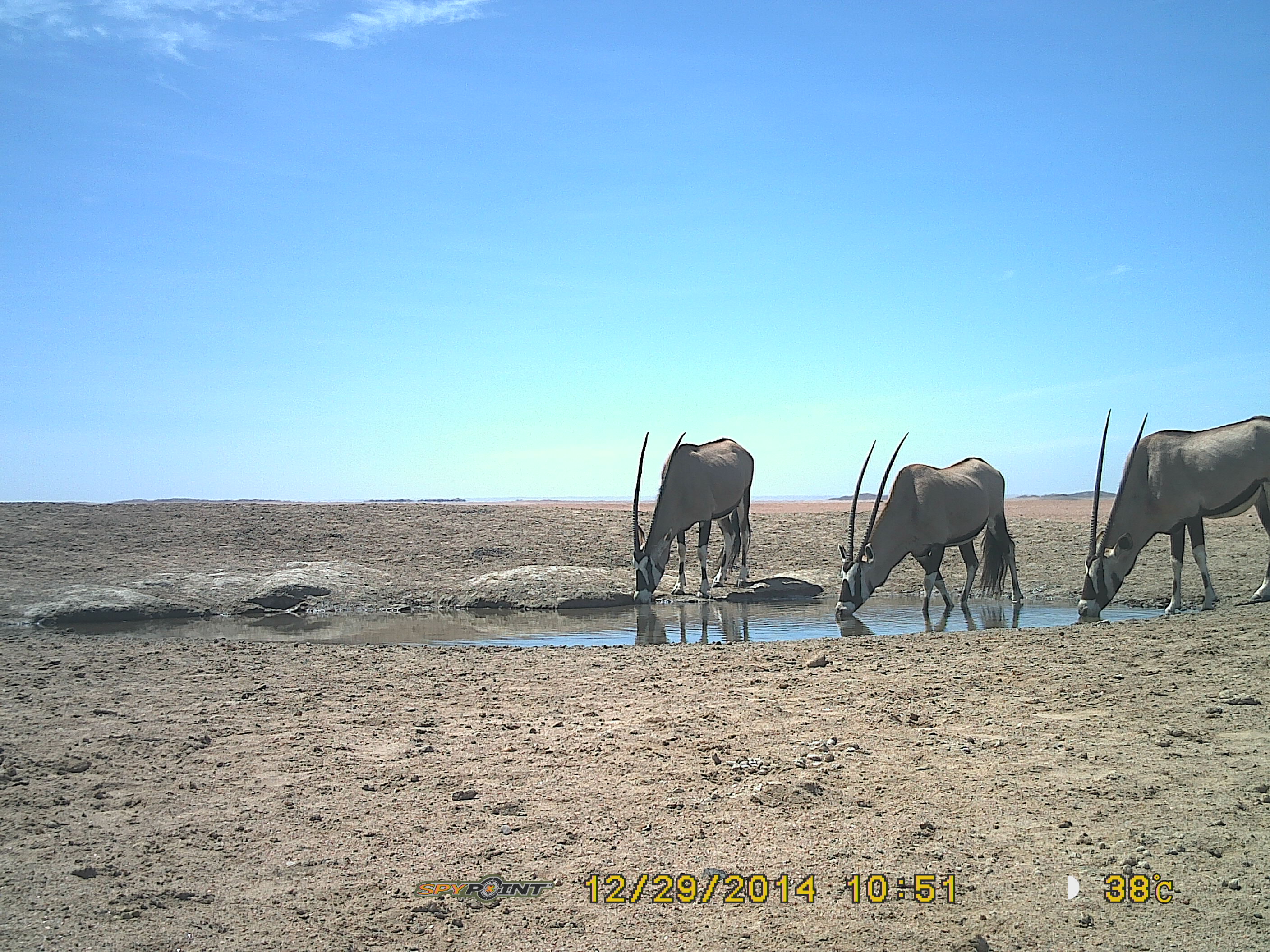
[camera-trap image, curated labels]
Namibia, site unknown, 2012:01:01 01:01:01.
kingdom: Animalia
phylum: Chordata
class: Mammalia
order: Artiodactyla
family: Bovidae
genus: Oryx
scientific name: Oryx gazella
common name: gemsbok